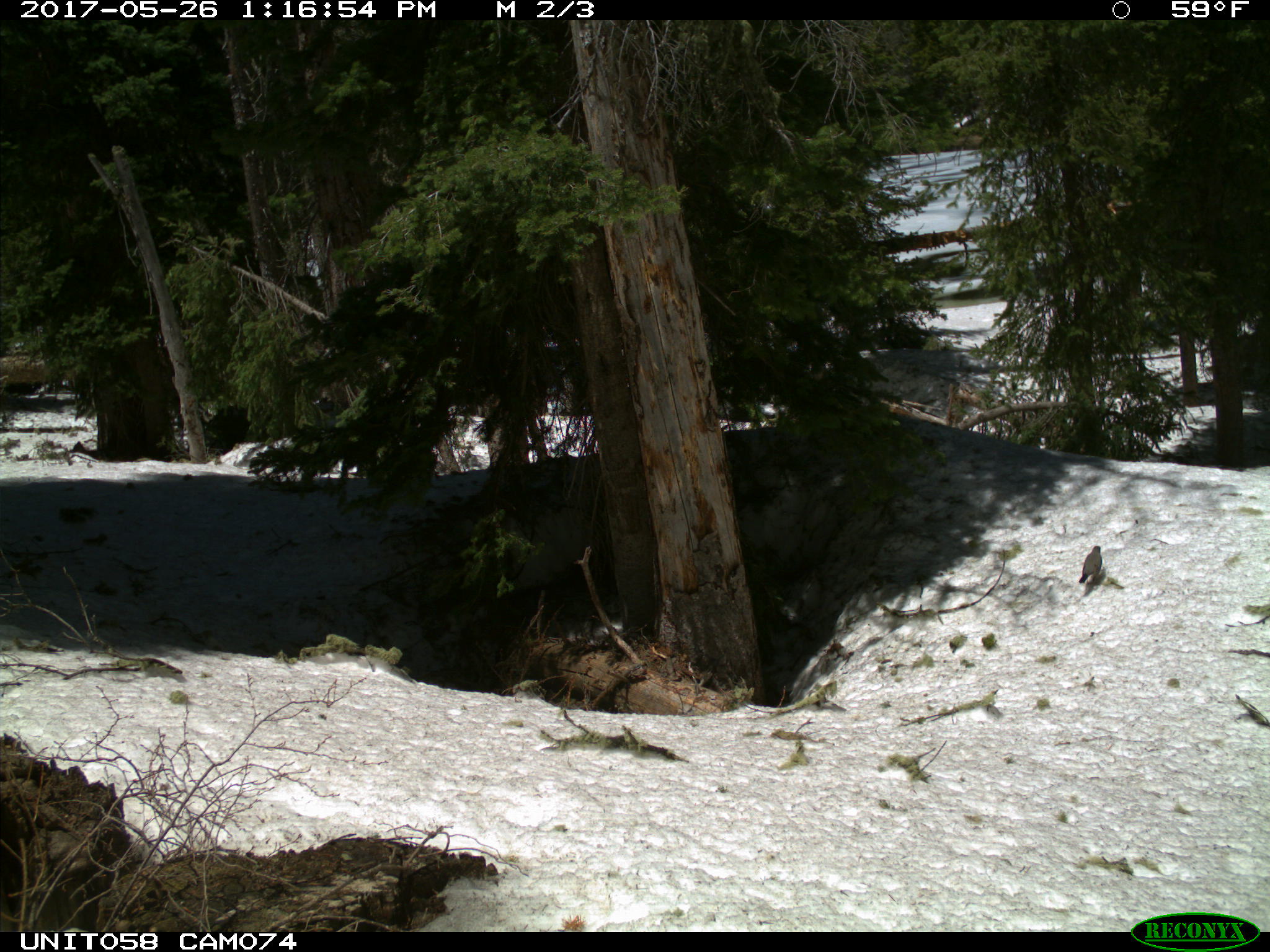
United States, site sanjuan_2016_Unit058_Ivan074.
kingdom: Animalia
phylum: Chordata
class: Aves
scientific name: Aves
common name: birds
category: unidentified bird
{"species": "unidentified bird (birds) (Aves)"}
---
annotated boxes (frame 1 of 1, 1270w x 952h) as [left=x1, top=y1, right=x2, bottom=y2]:
animal: [left=1079, top=546, right=1103, bottom=583]